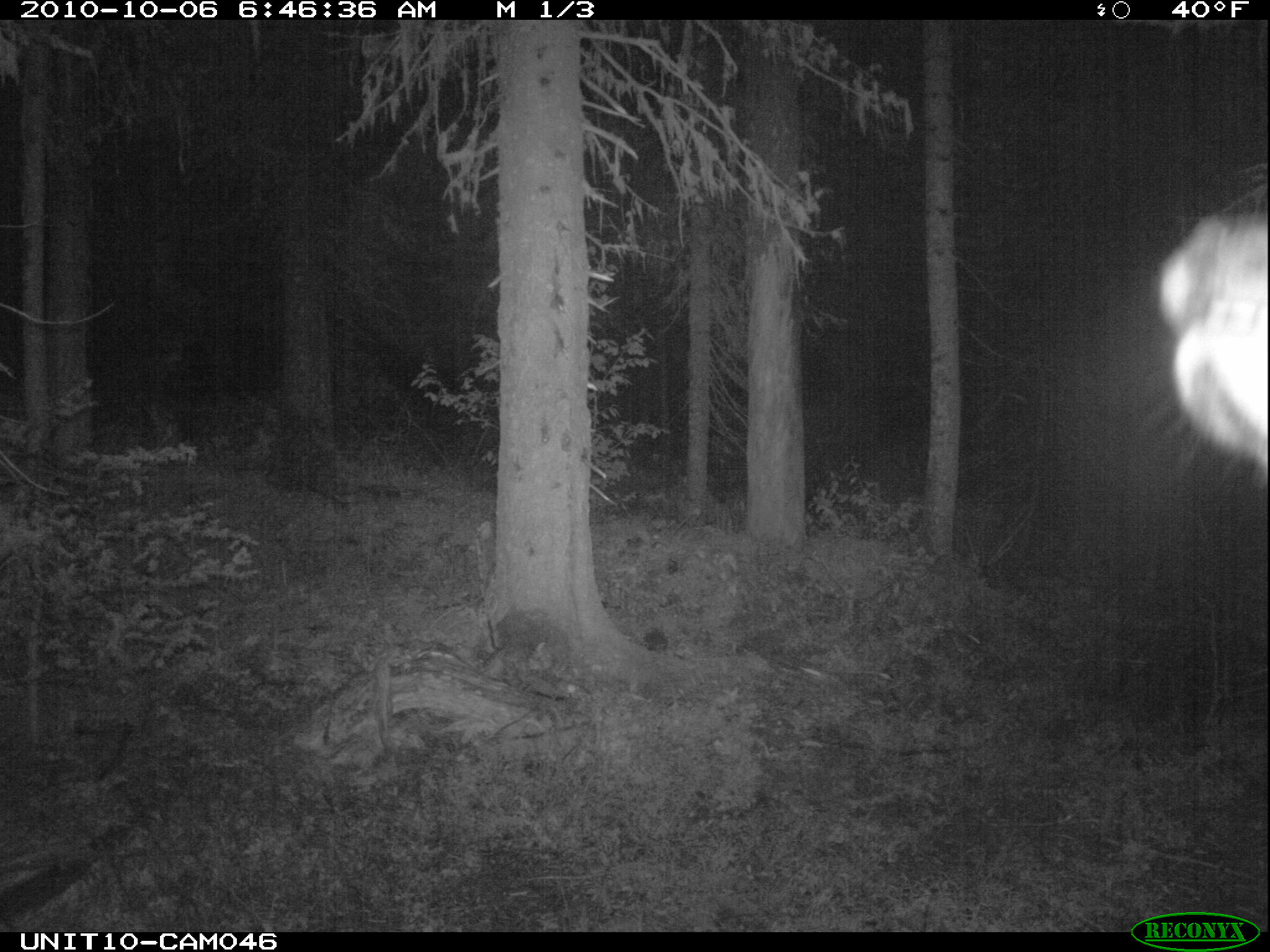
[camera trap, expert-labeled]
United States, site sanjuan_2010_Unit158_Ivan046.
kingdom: Animalia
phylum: Chordata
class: Mammalia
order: Artiodactyla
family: Cervidae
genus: Cervus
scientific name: Cervus elaphus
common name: red deer